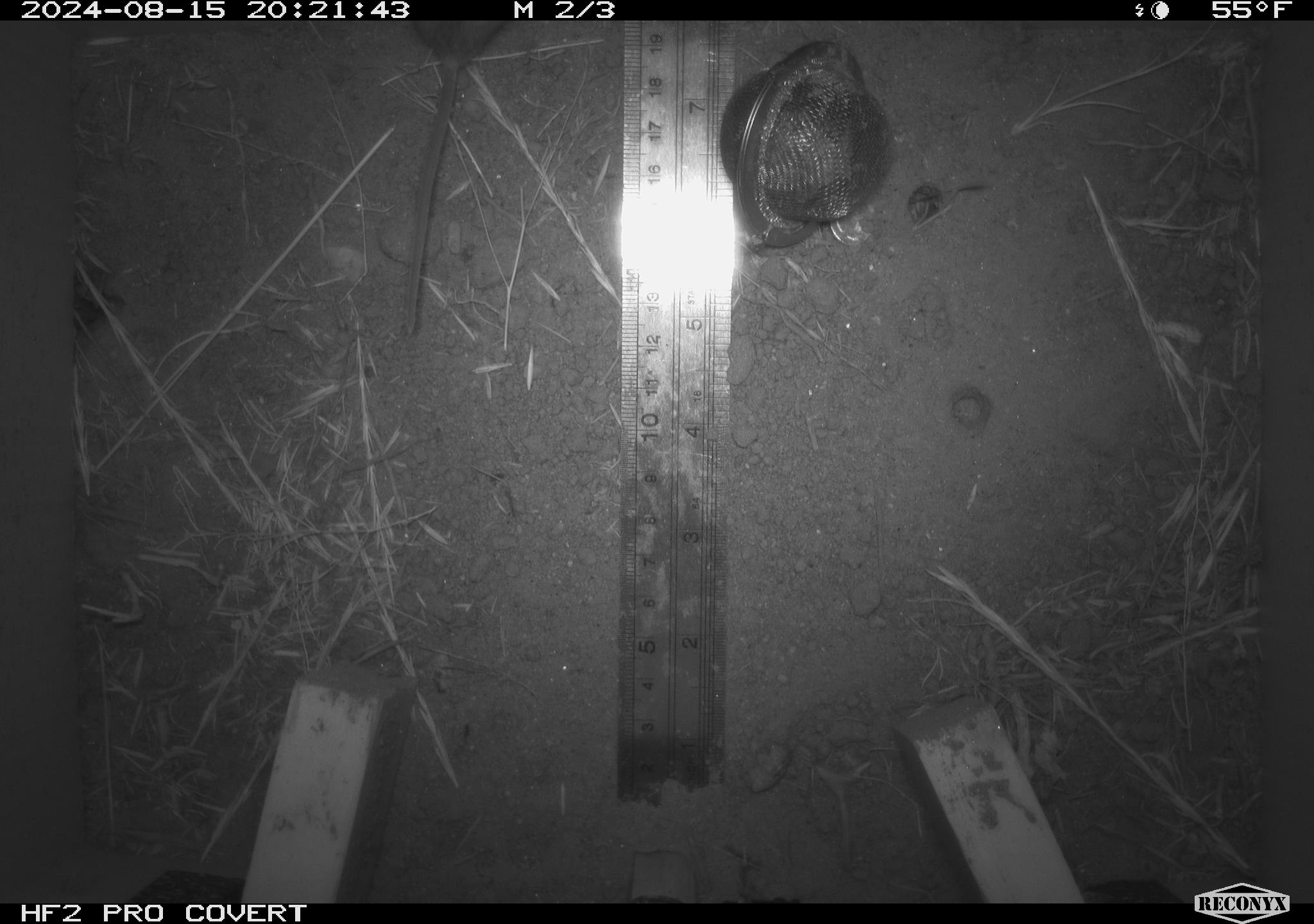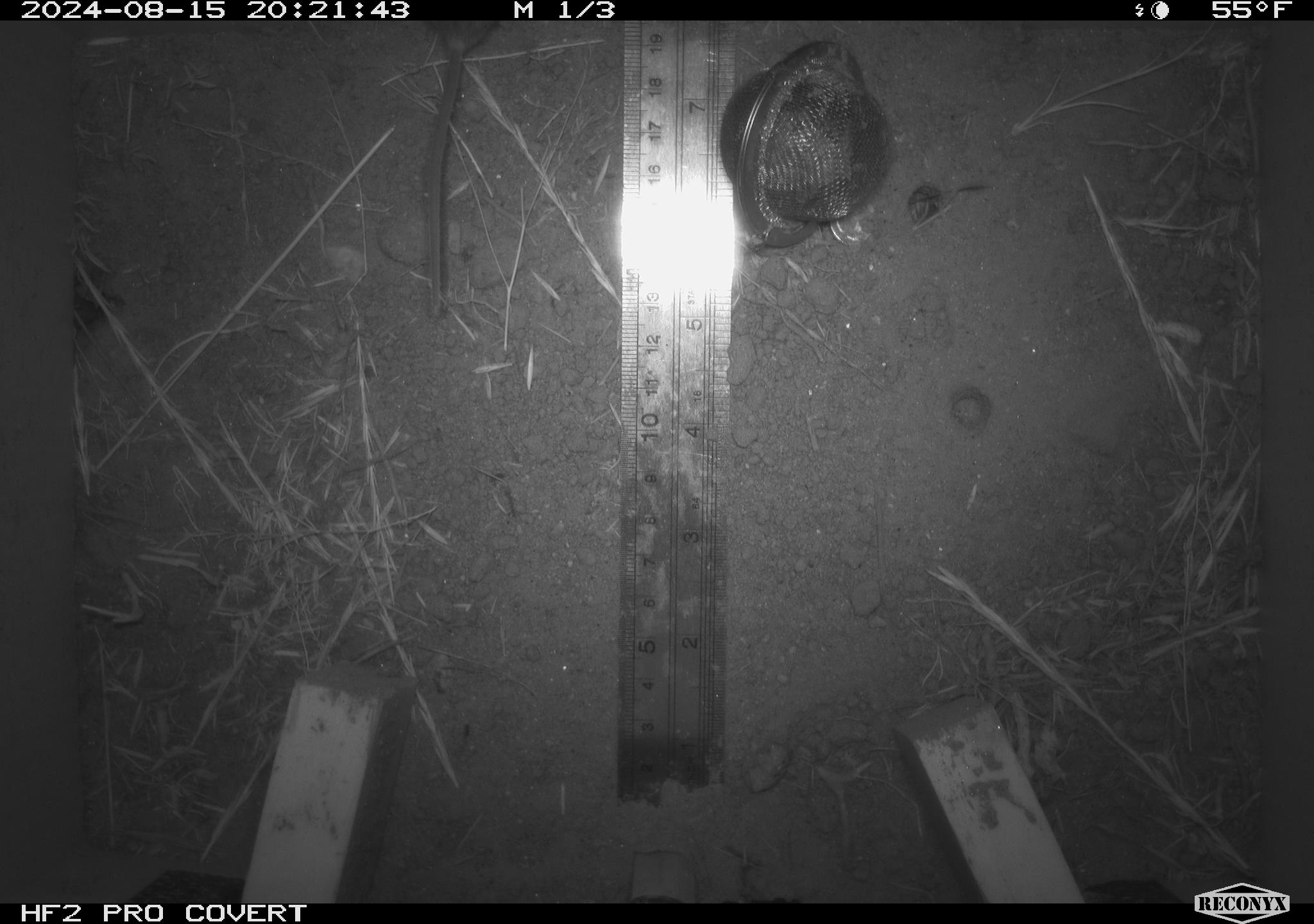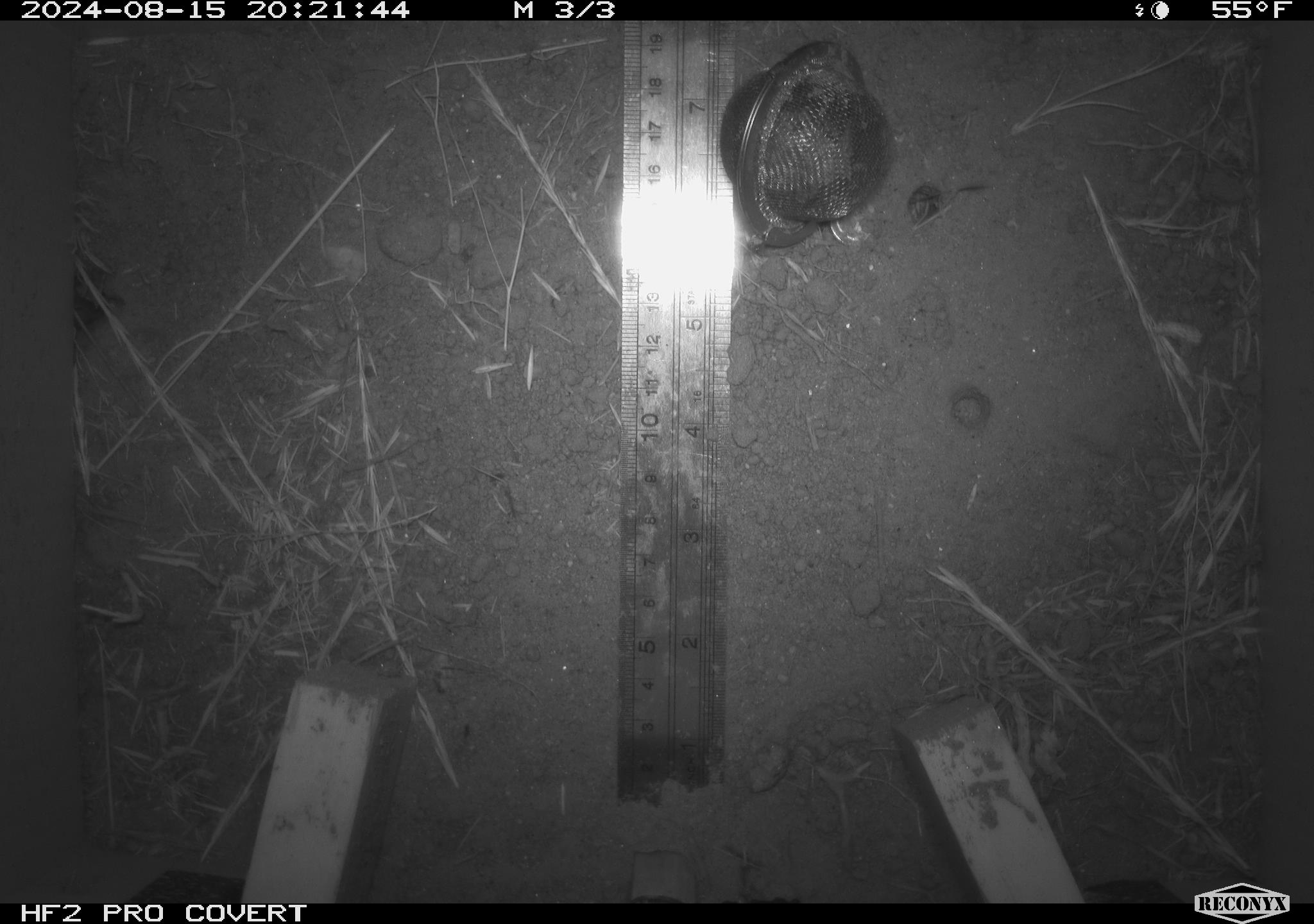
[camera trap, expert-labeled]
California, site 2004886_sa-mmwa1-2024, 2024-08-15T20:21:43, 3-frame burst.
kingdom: Animalia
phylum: Chordata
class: Mammalia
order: Rodentia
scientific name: Rodentia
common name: rodent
Rodent (Rodentia).